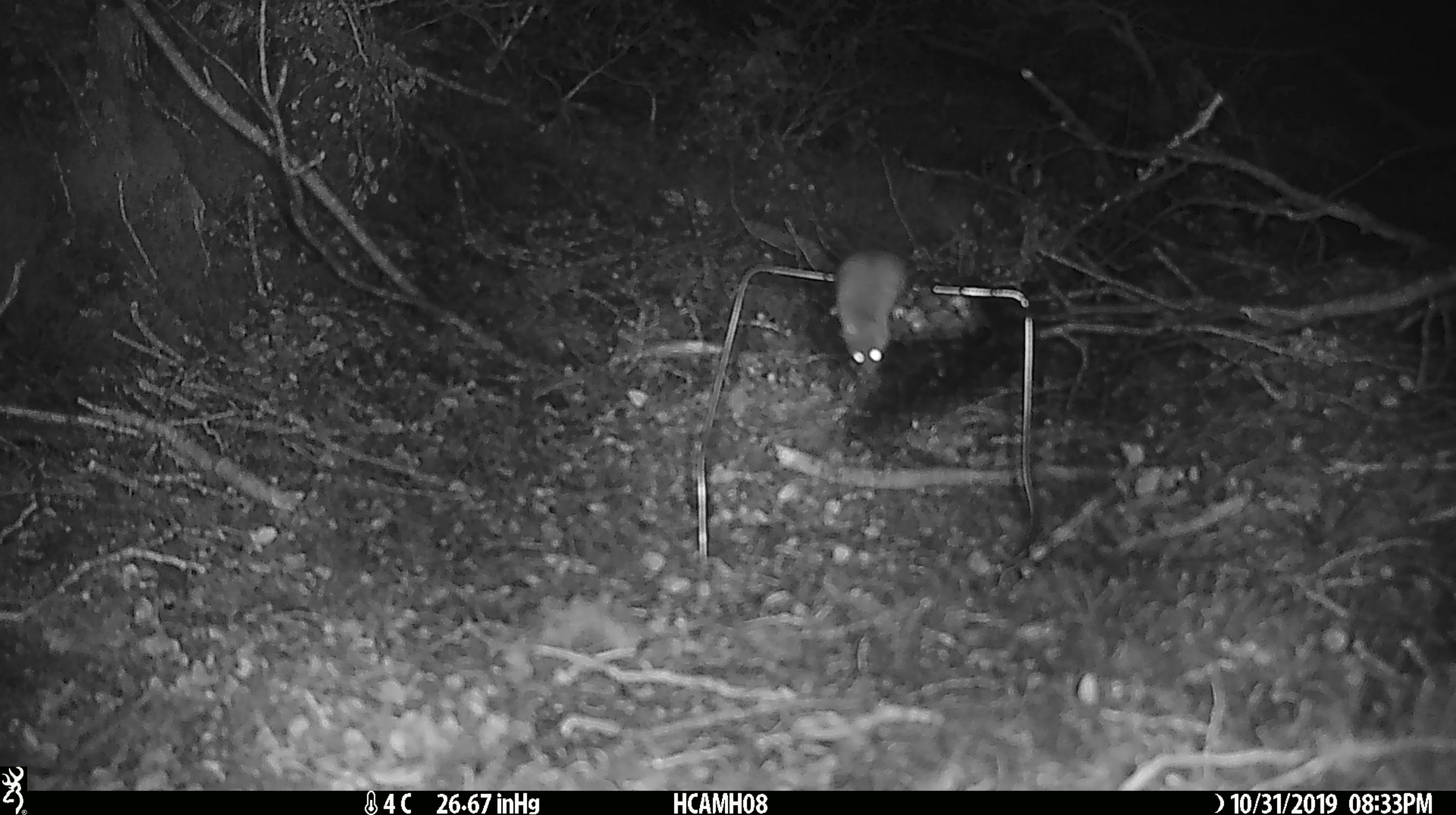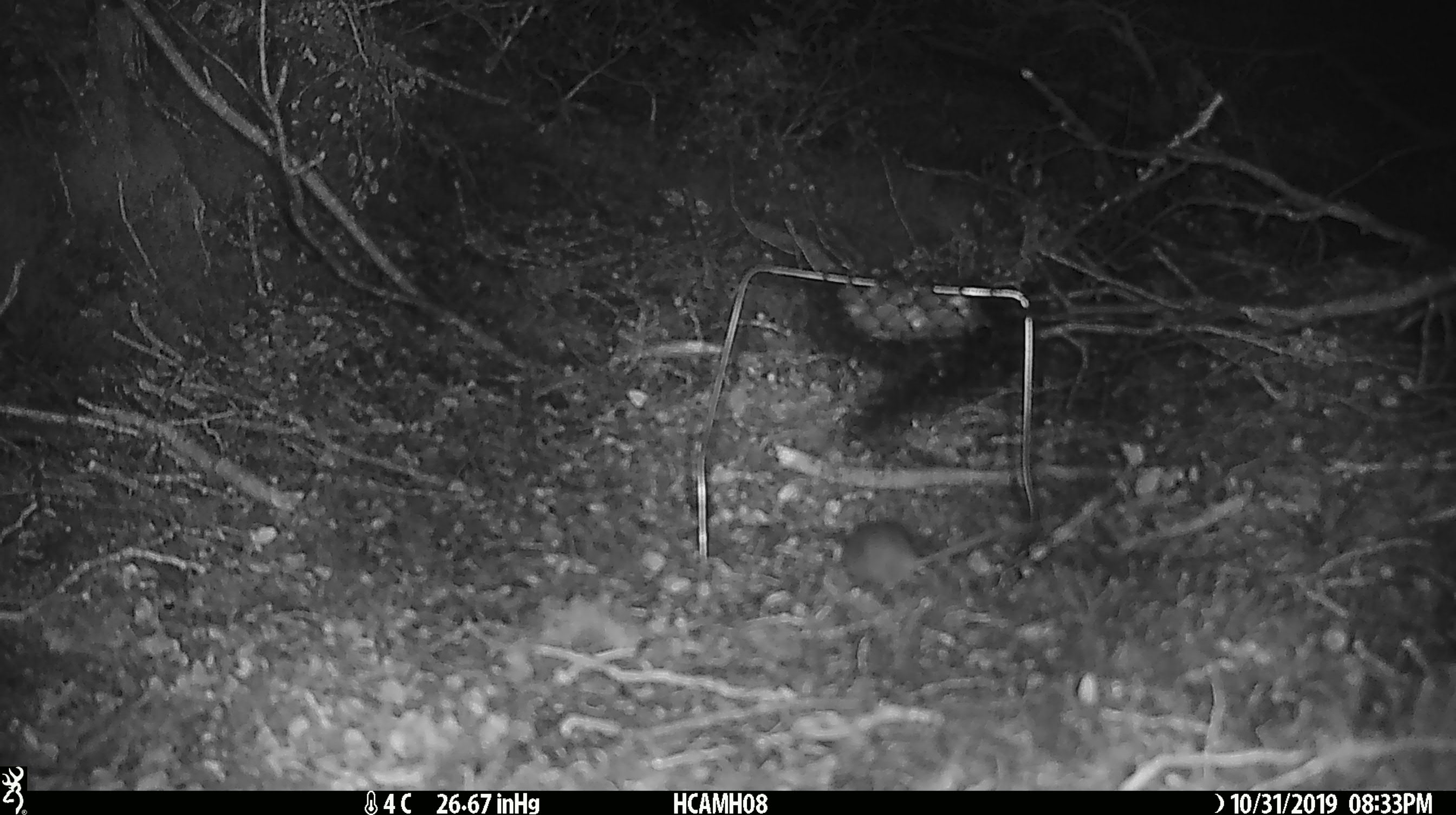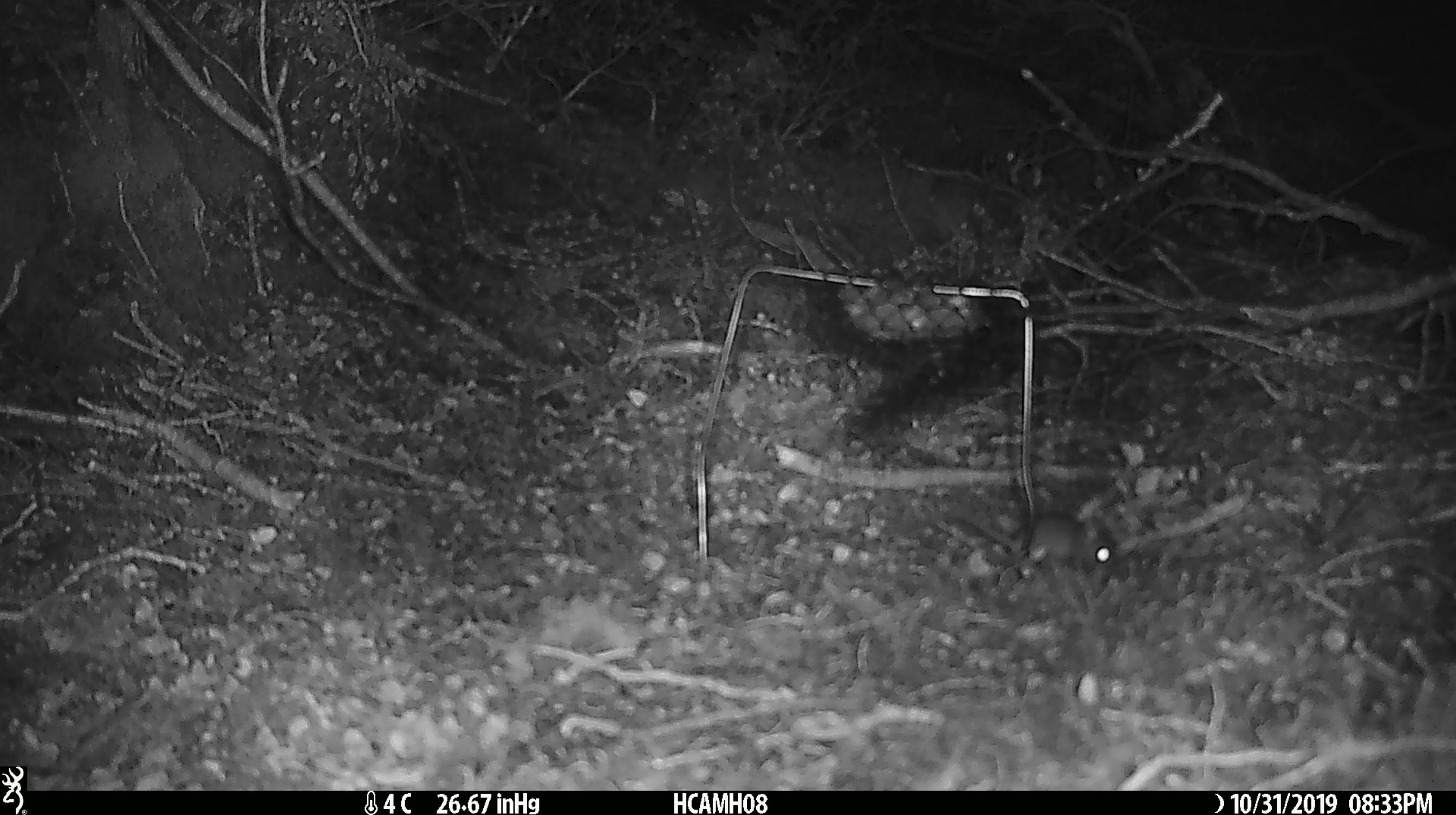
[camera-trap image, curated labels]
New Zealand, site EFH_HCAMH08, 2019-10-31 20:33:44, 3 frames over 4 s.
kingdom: Animalia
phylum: Chordata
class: Mammalia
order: Rodentia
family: Muridae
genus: Mus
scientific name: Mus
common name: mouse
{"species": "mouse (Mus)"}